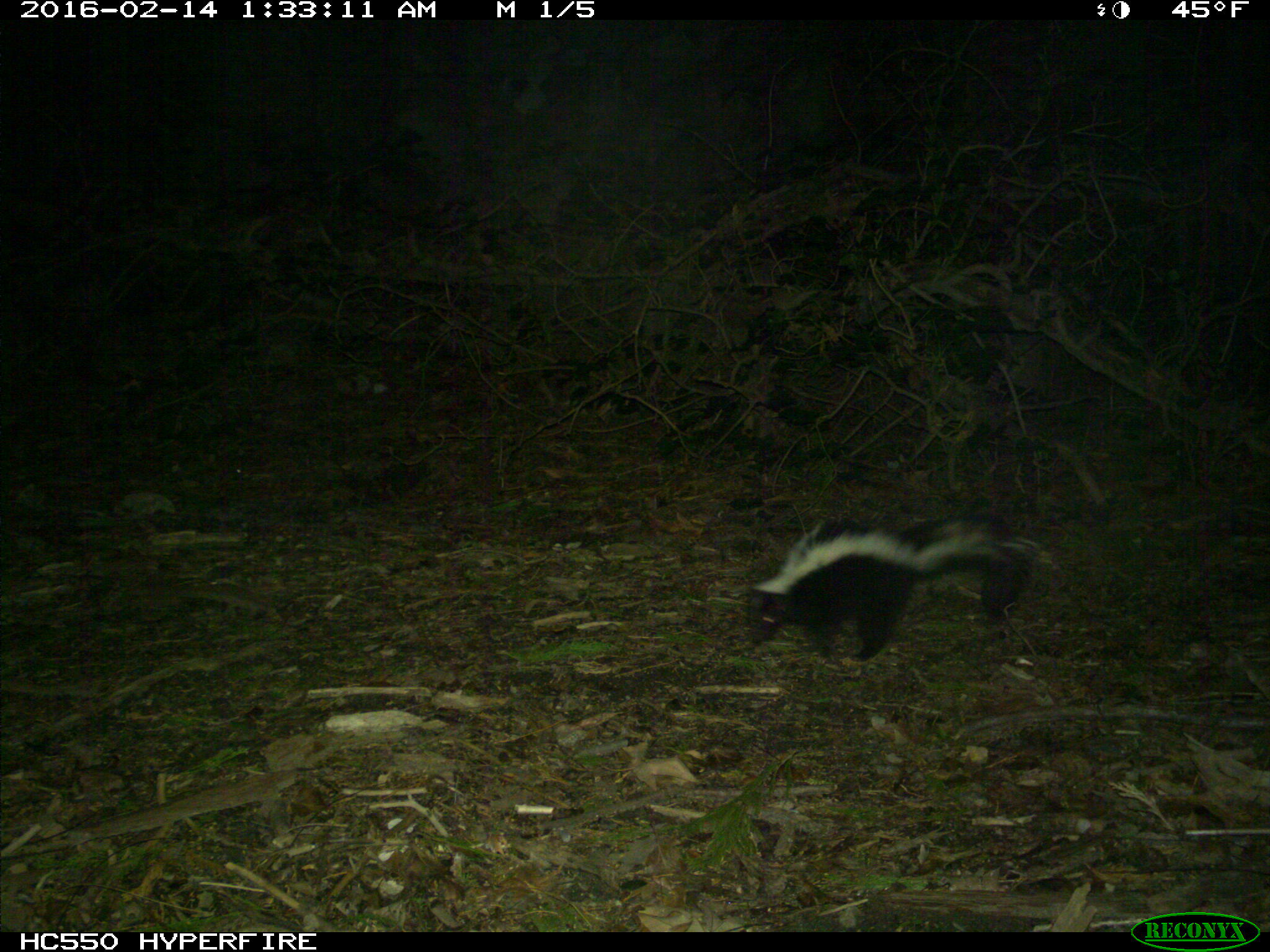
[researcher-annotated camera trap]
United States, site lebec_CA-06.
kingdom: Animalia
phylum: Chordata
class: Mammalia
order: Carnivora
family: Mephitidae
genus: Mephitis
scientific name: Mephitis mephitis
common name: striped skunk